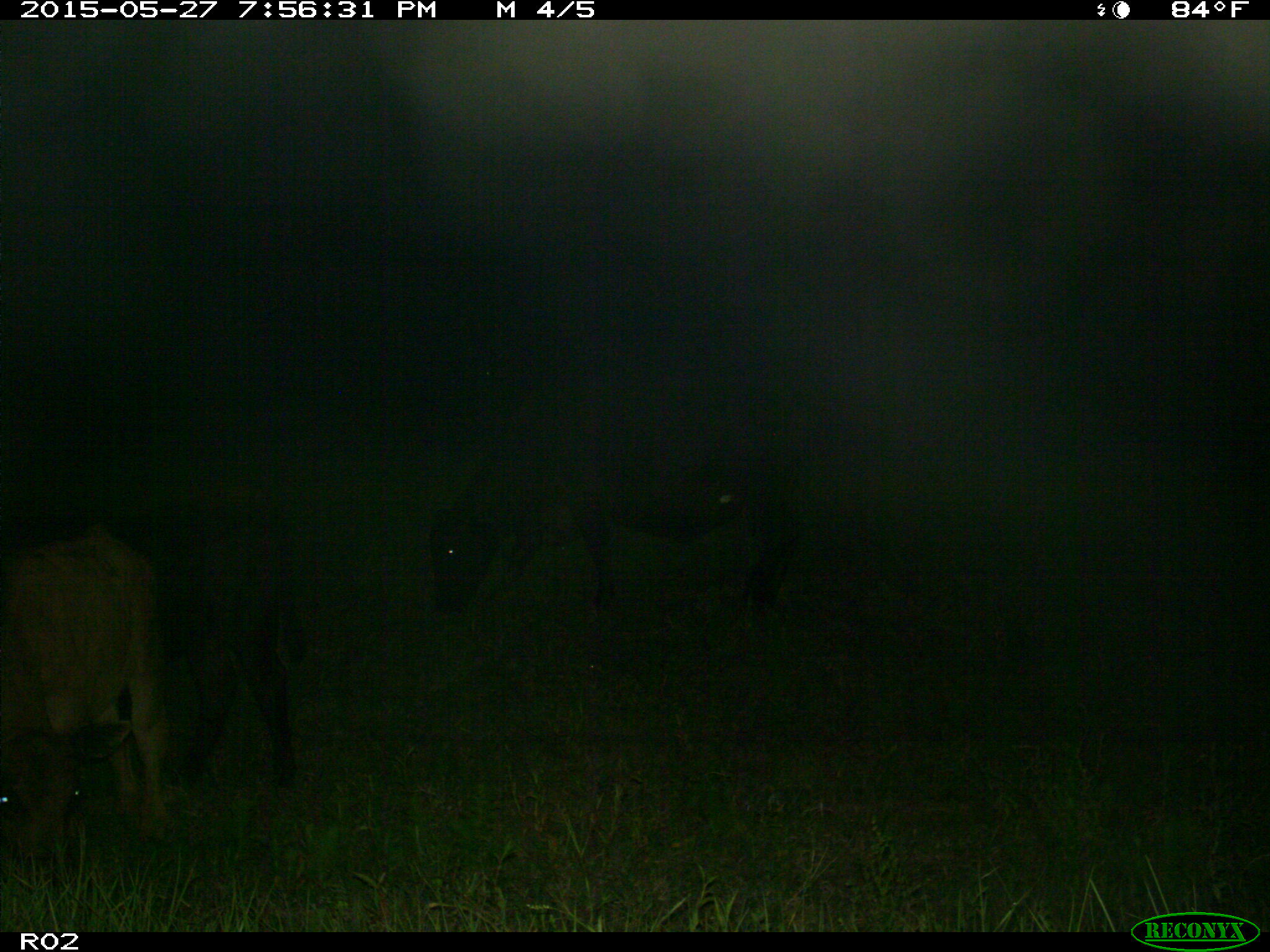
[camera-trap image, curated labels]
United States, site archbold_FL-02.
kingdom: Animalia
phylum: Chordata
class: Mammalia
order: Artiodactyla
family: Bovidae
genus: Bos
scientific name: Bos taurus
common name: domestic cow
Bos taurus (domestic cow).